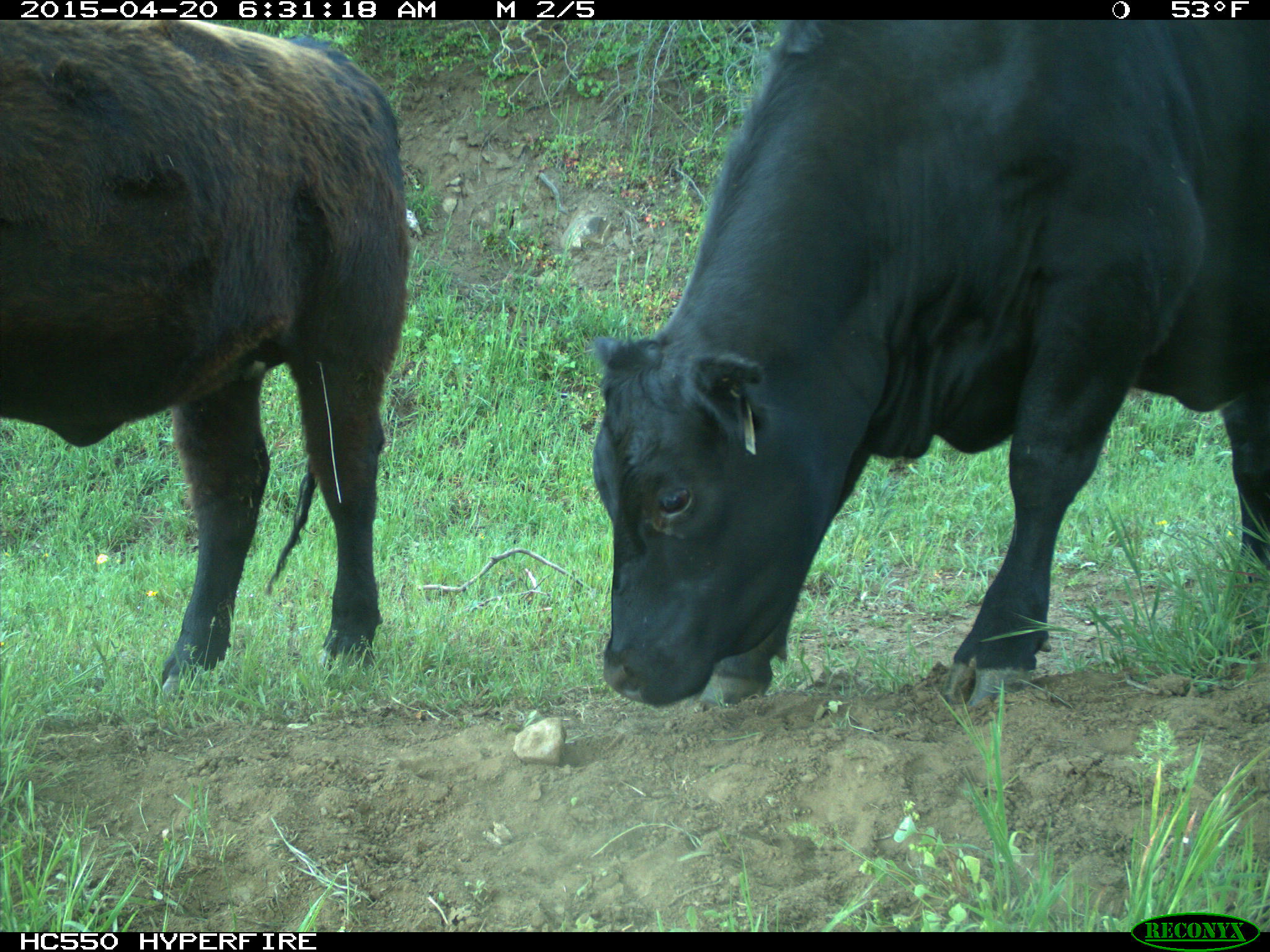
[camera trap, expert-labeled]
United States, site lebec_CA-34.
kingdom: Animalia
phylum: Chordata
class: Mammalia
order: Artiodactyla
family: Bovidae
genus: Bos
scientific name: Bos taurus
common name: domestic cow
Bos taurus (domestic cow).